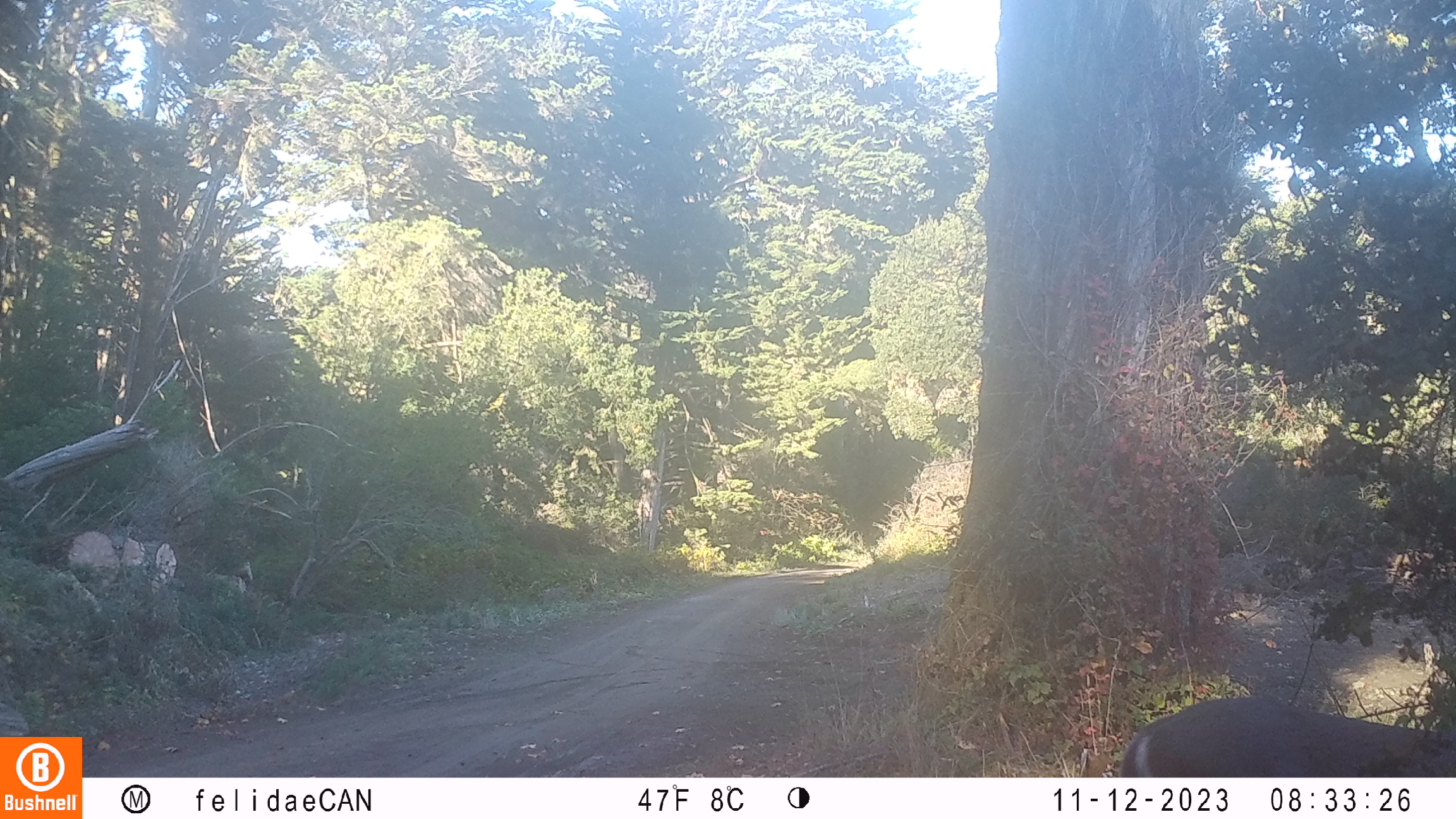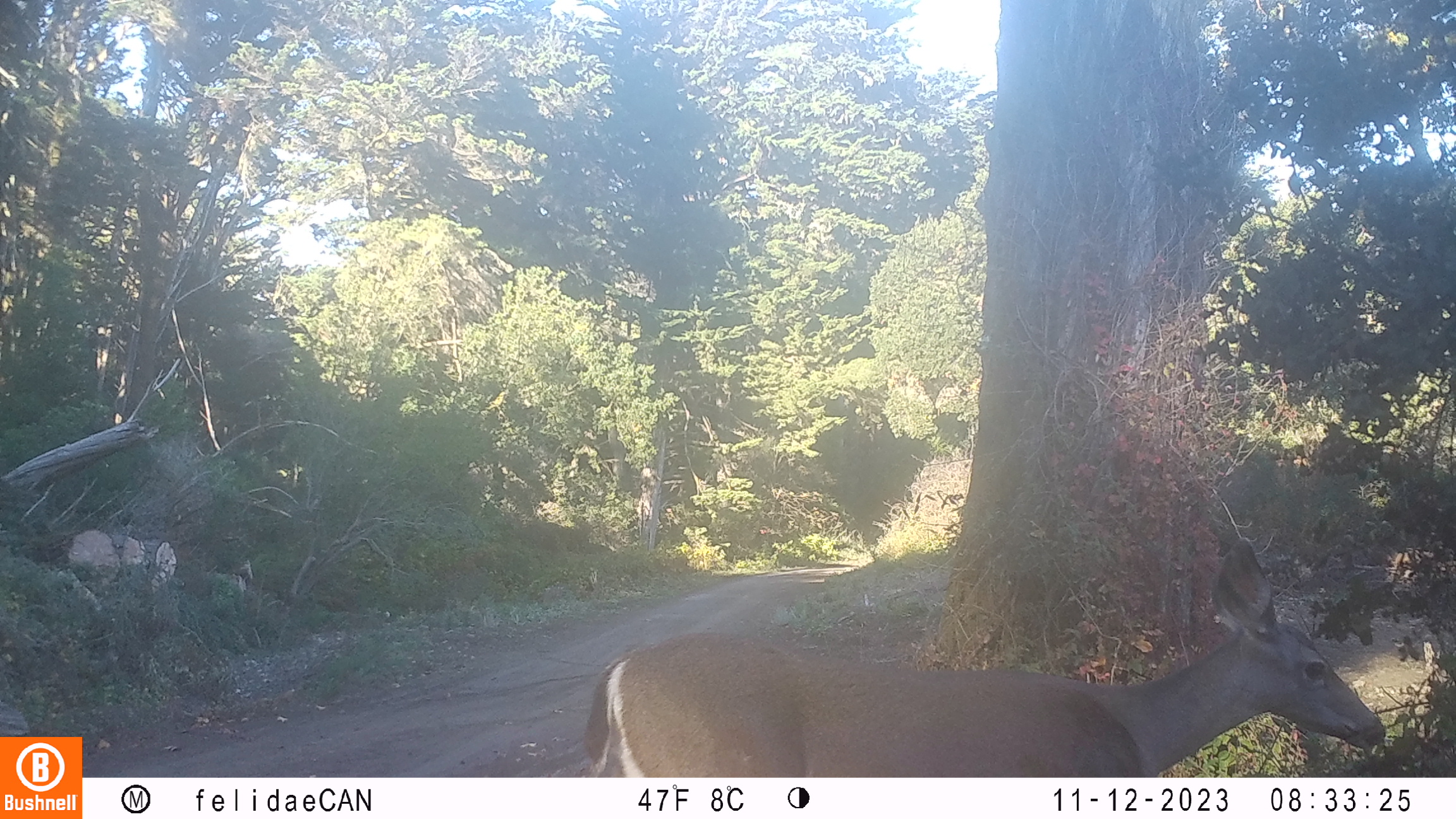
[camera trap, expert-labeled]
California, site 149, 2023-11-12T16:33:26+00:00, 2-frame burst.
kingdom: Animalia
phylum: Chordata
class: Mammalia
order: Artiodactyla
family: Cervidae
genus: Odocoileus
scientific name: Odocoileus hemionus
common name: mule deer